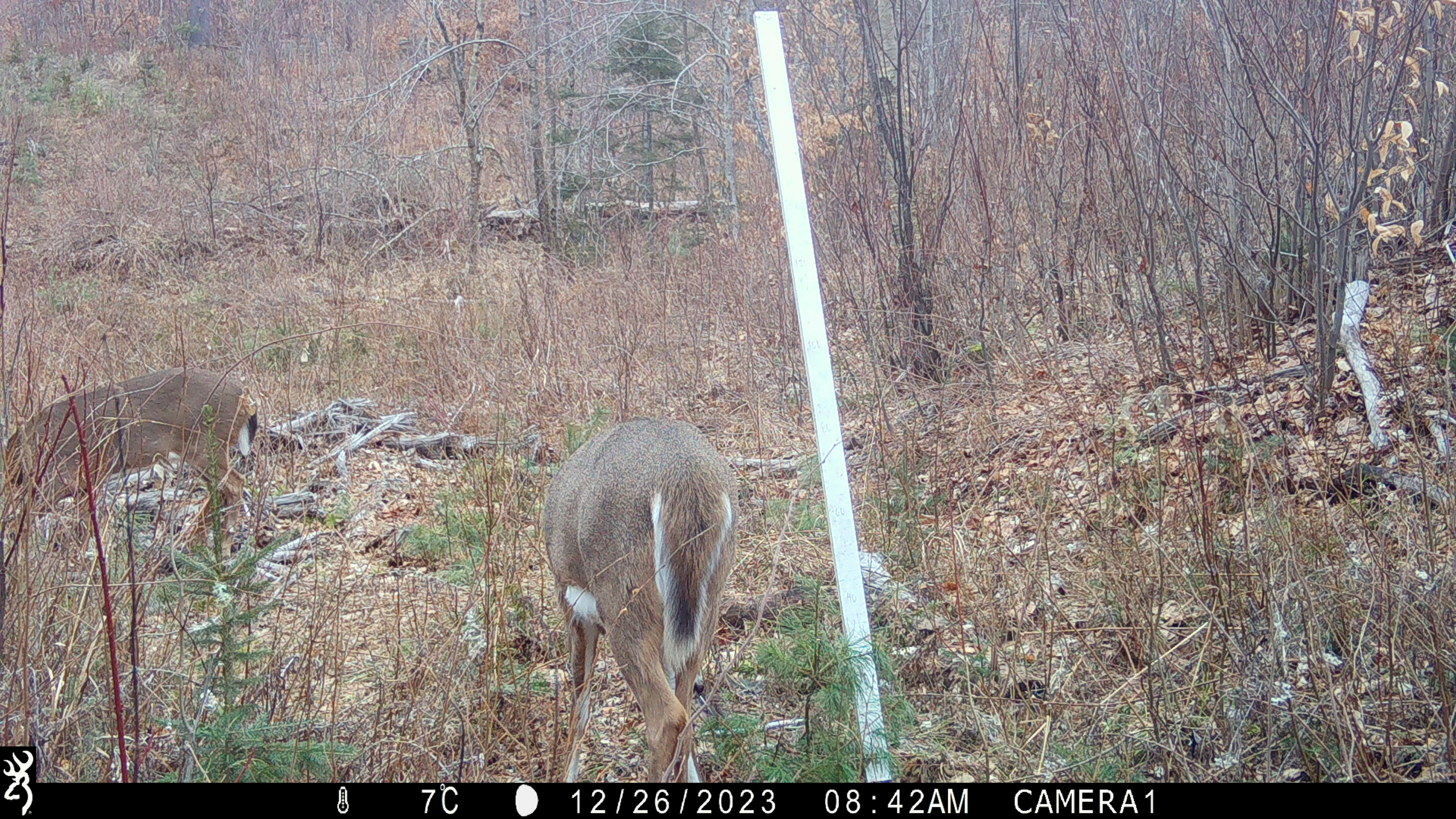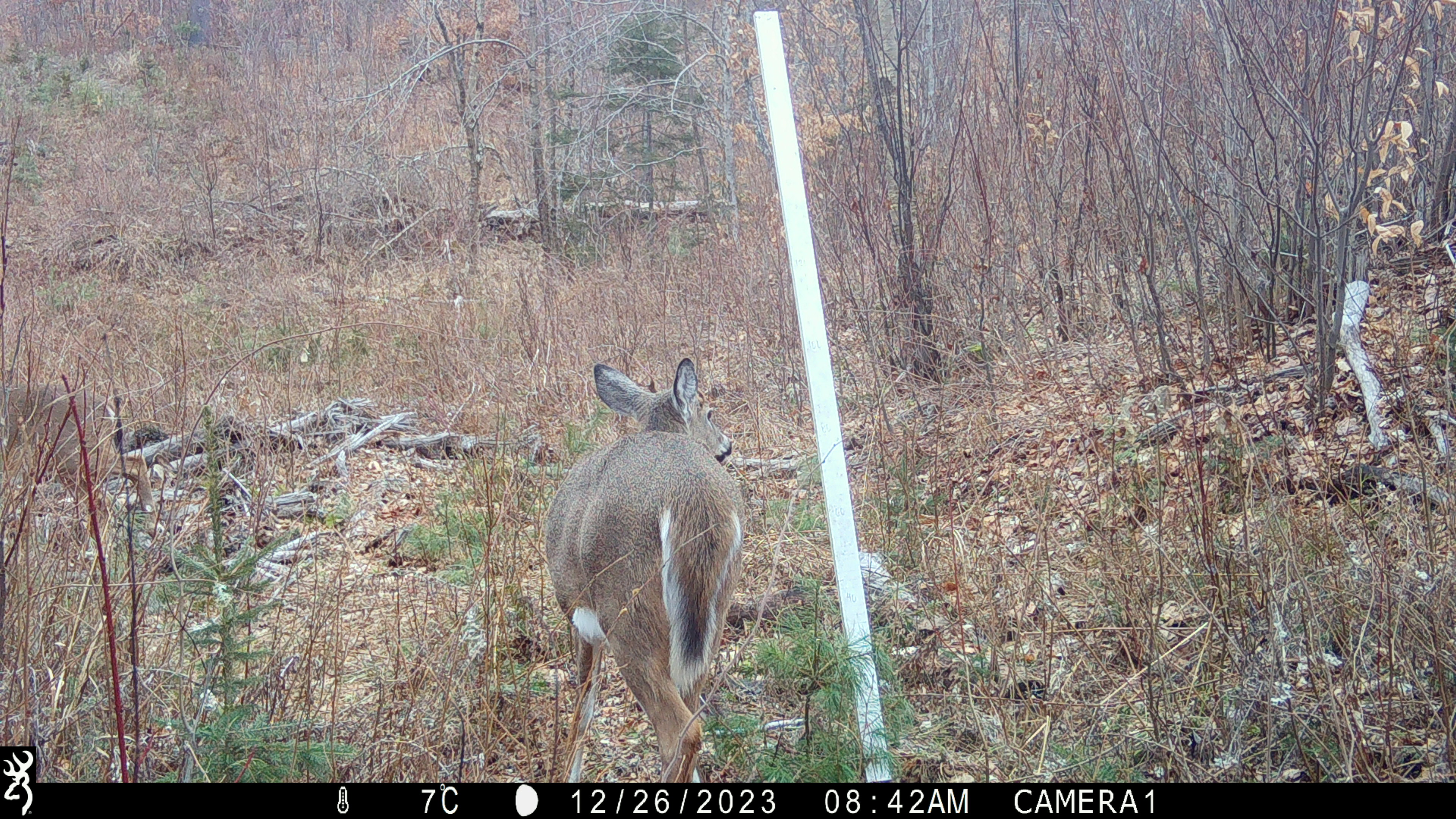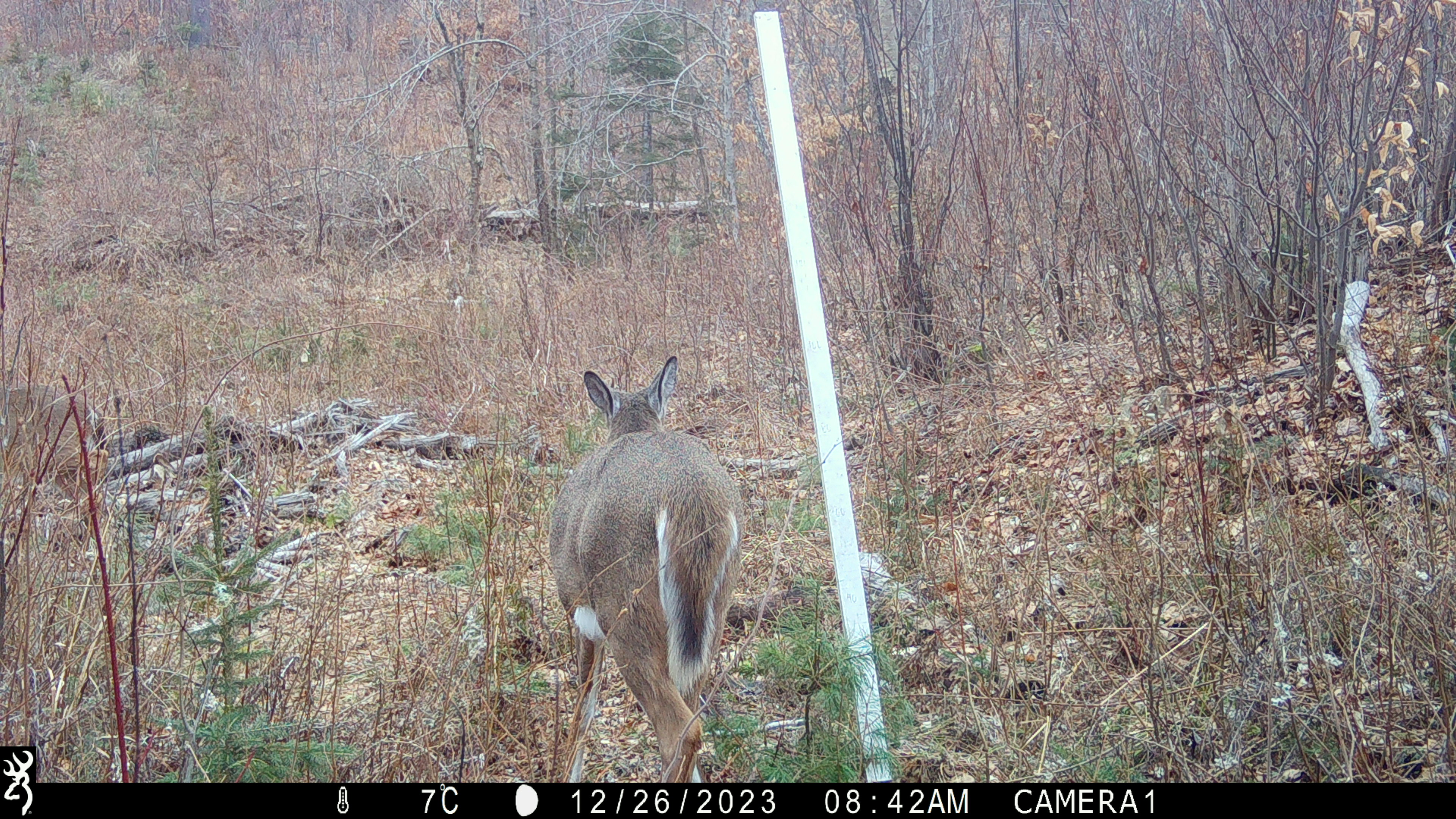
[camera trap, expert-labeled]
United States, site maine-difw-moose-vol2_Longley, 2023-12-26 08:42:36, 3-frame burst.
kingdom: Animalia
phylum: Chordata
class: Mammalia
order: Artiodactyla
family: Cervidae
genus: Odocoileus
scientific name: Odocoileus virginianus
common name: white-tailed deer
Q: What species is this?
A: White-tailed deer (Odocoileus virginianus).